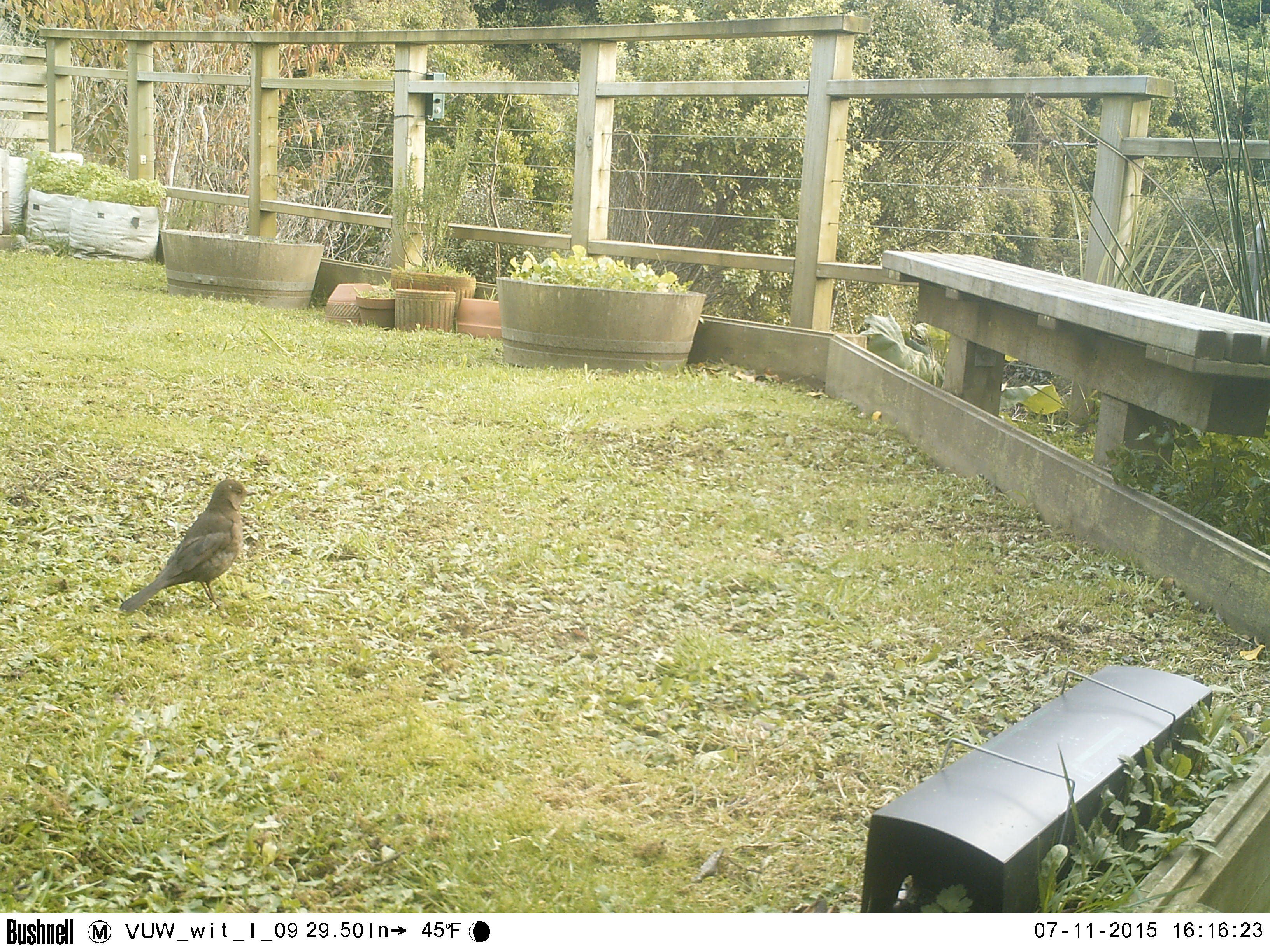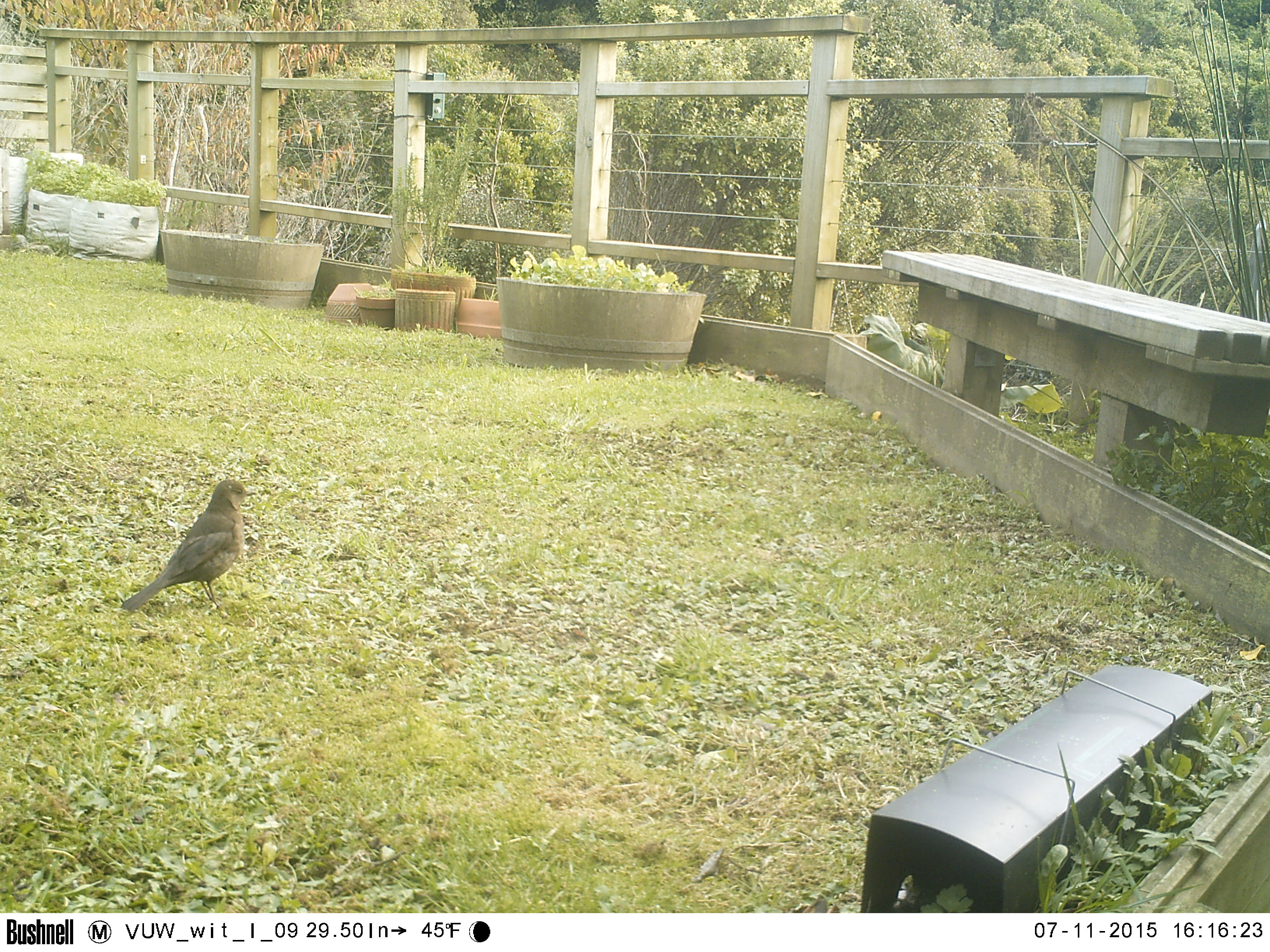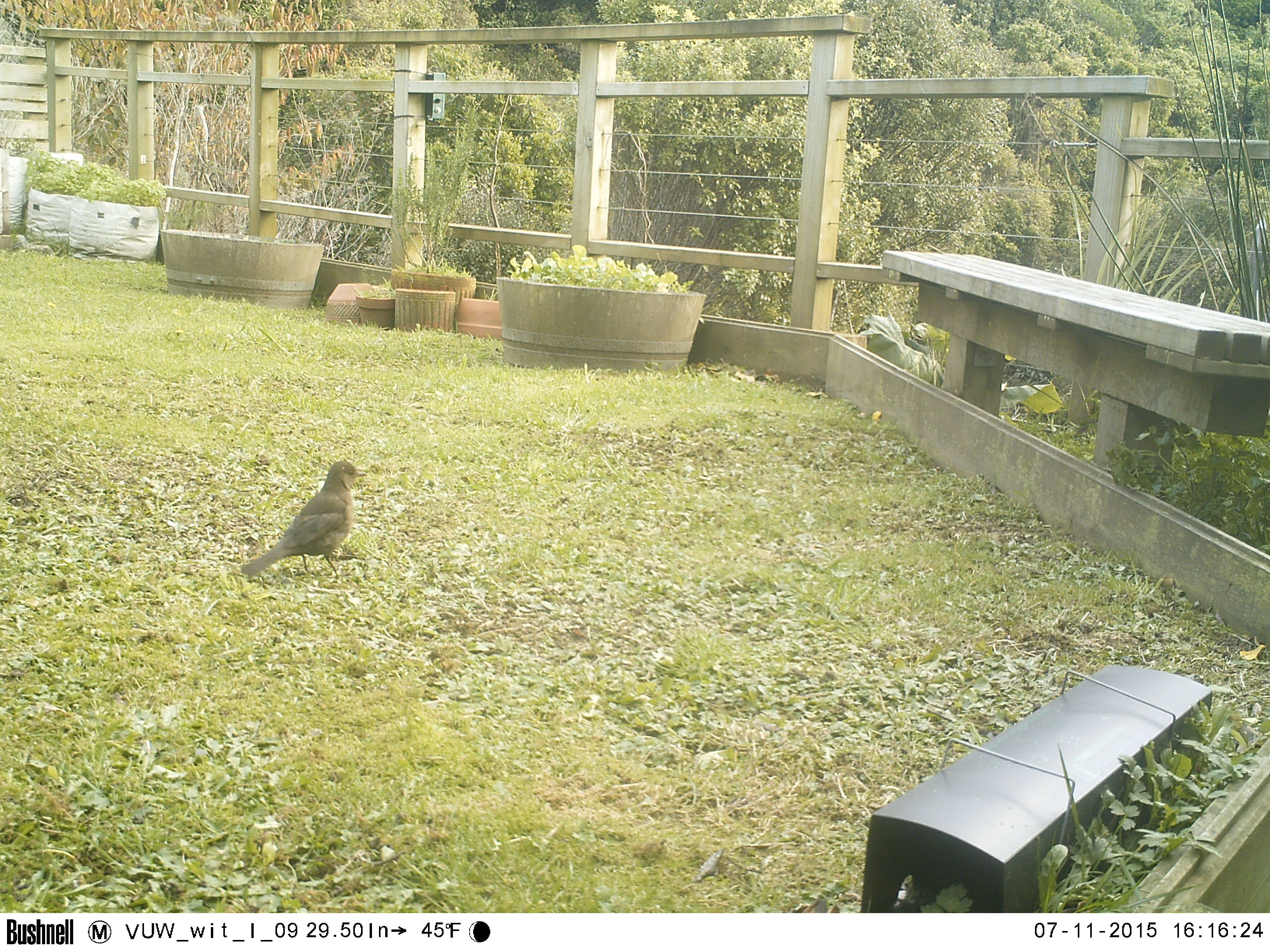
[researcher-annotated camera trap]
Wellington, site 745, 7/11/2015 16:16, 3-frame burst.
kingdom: Animalia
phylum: Chordata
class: Aves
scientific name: Aves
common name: bird